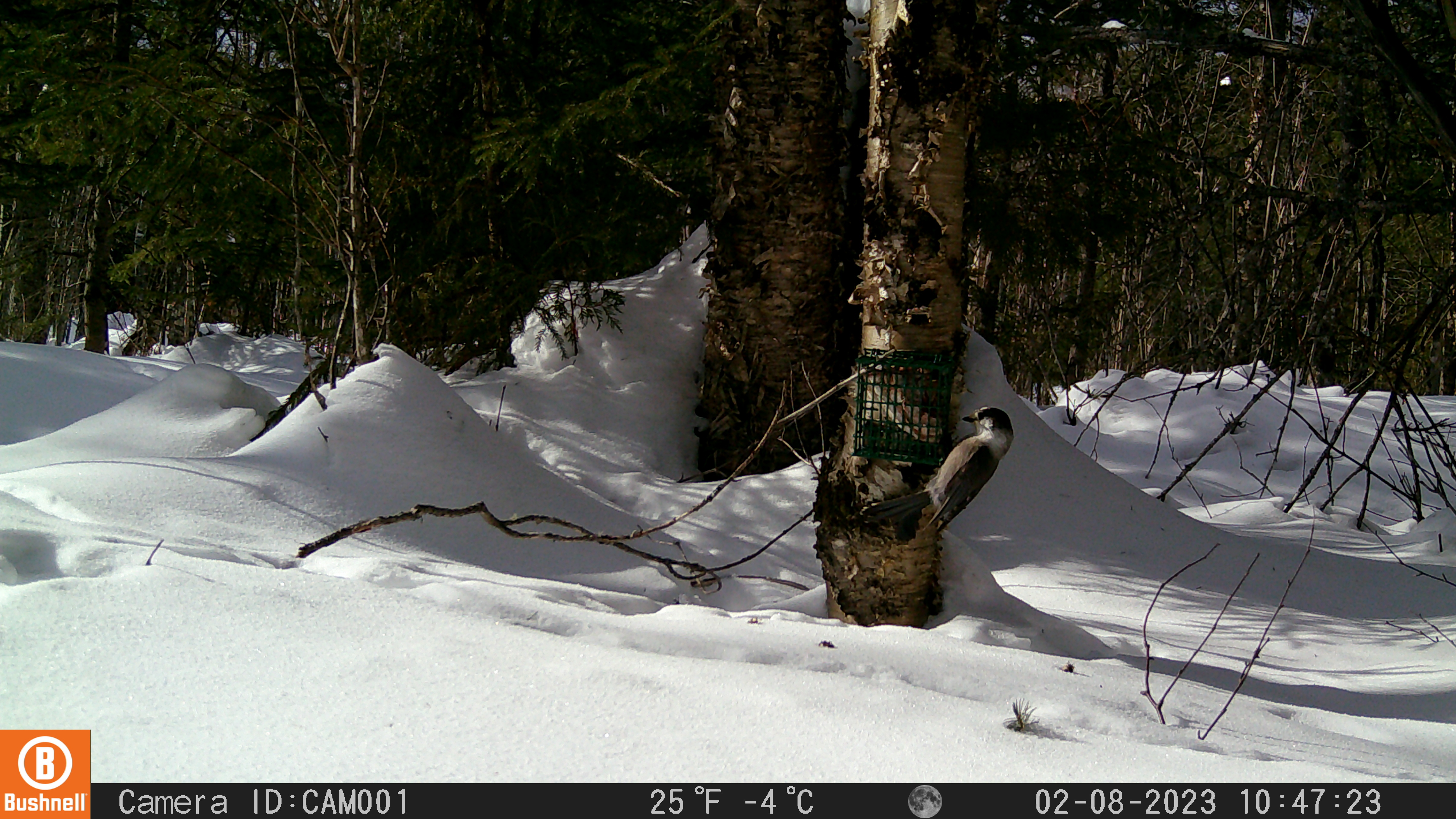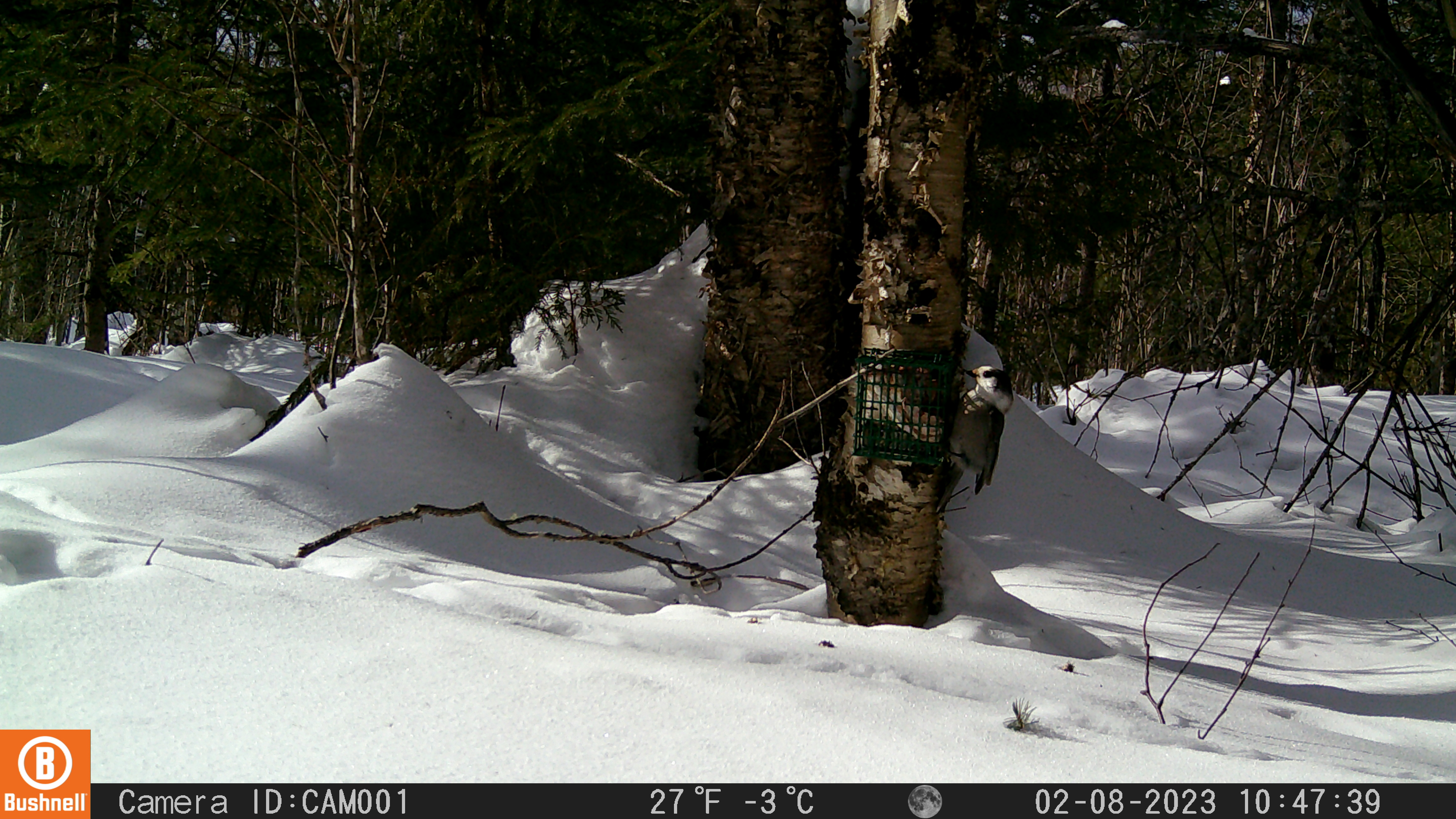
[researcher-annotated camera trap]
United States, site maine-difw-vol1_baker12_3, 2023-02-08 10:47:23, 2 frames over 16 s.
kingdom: Animalia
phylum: Chordata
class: Aves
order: Passeriformes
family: Corvidae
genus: Perisoreus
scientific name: Perisoreus canadensis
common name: canada jay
Canada jay (Perisoreus canadensis).